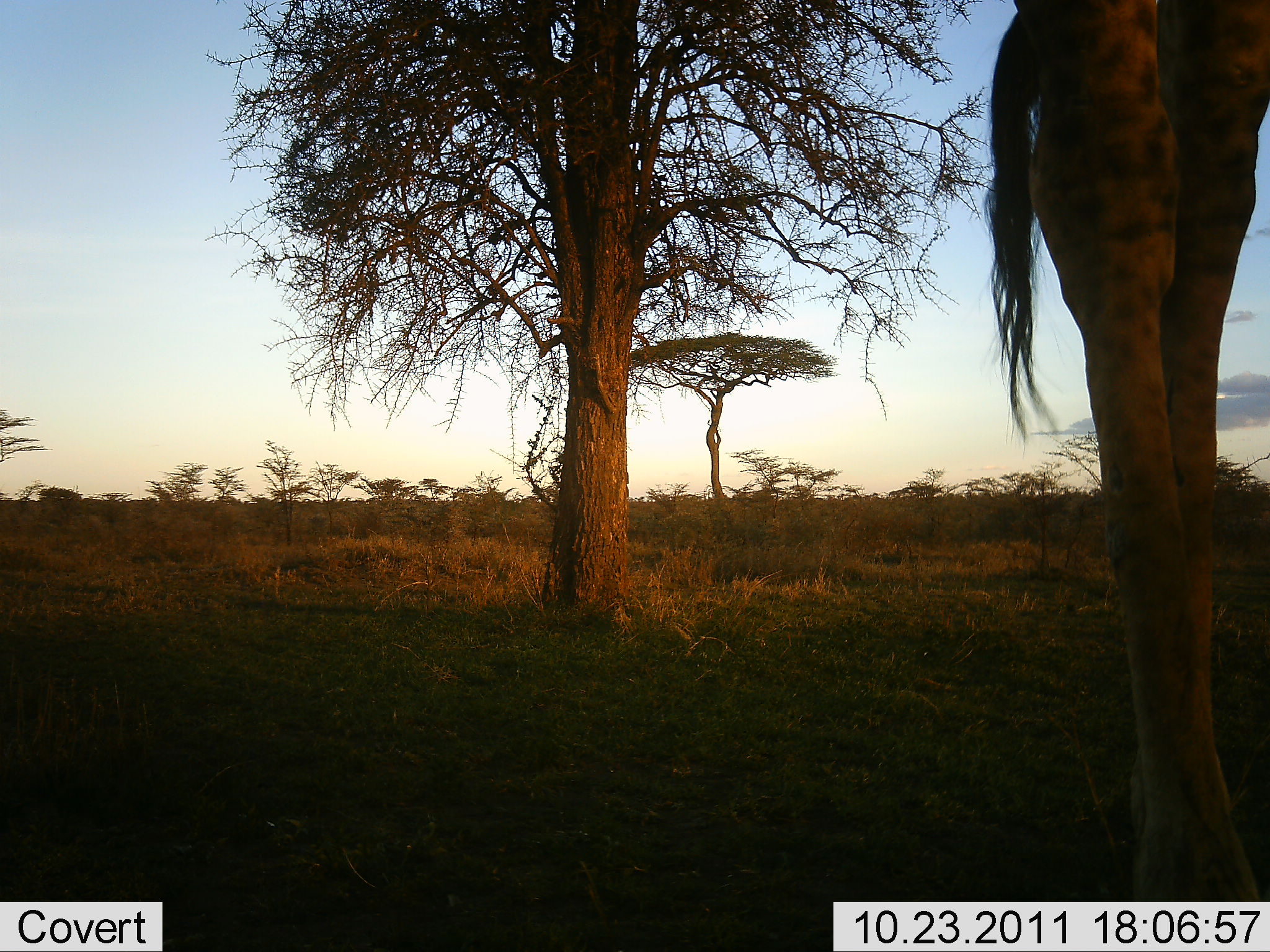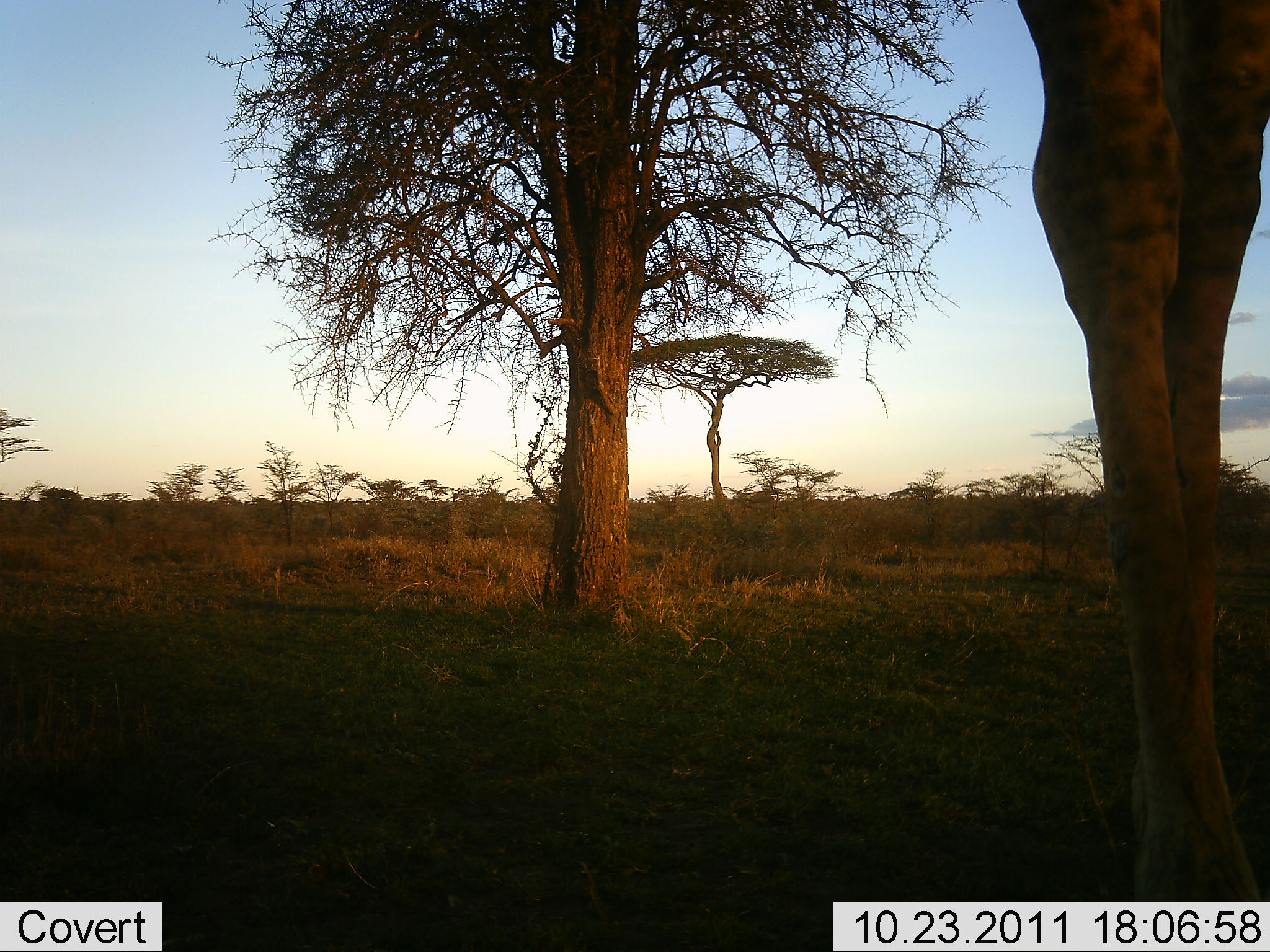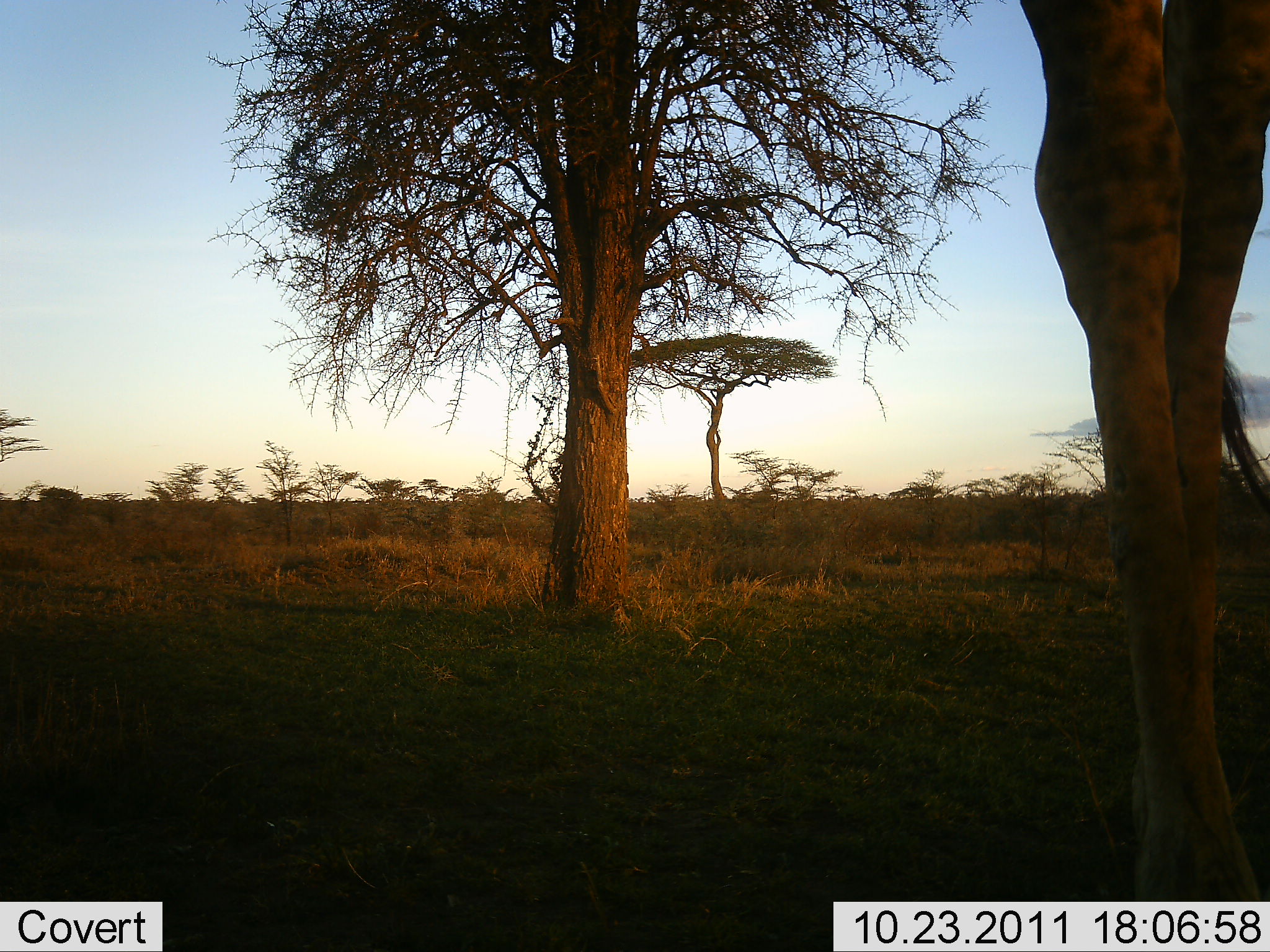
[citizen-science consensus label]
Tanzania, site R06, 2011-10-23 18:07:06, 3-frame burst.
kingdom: Animalia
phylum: Chordata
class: Mammalia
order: Artiodactyla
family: Giraffidae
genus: Giraffa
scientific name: Giraffa camelopardalis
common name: giraffe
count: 1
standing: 88%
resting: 0%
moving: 6%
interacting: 0%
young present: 0%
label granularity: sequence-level